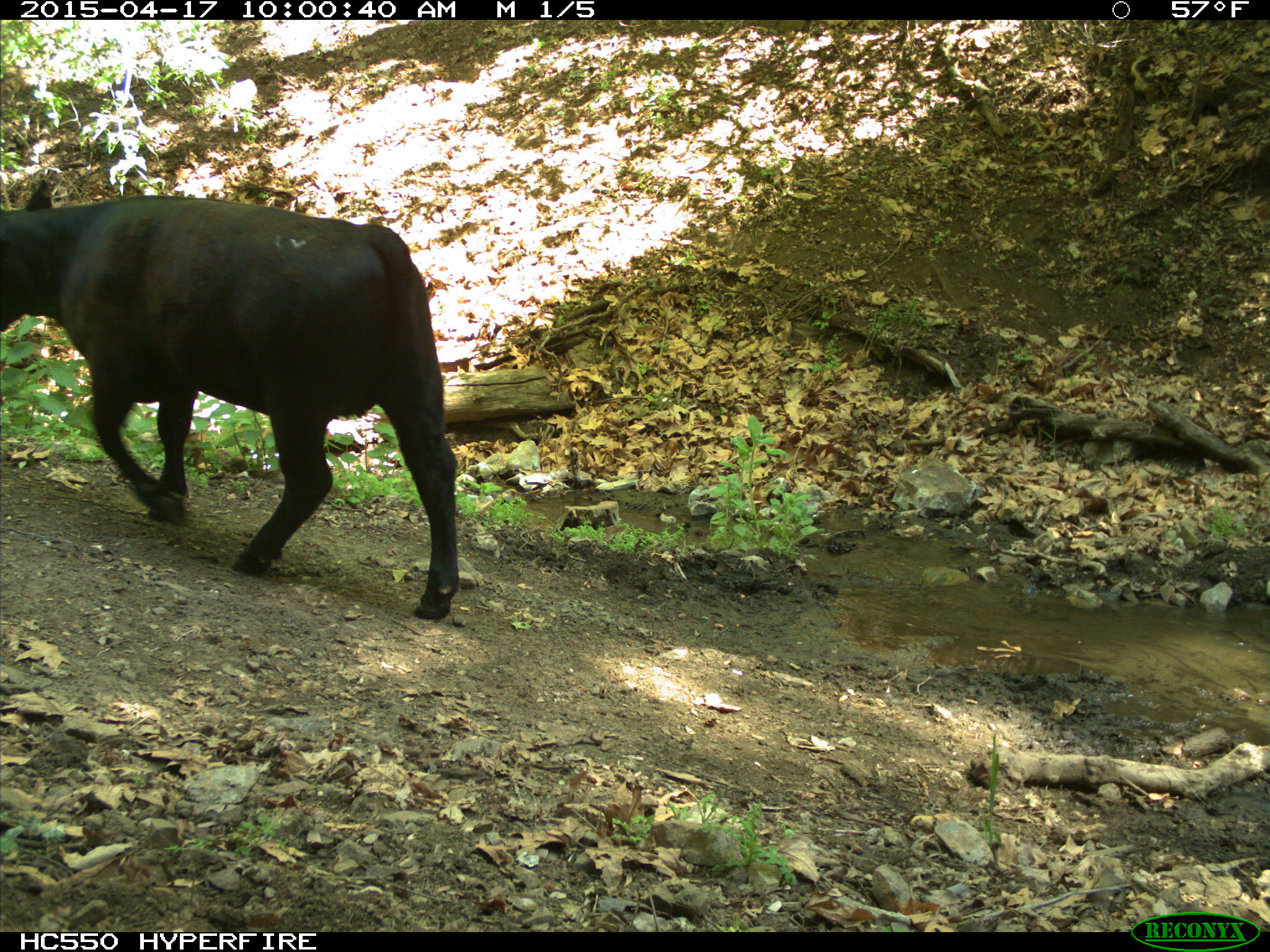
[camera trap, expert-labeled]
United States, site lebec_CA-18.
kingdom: Animalia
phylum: Chordata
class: Mammalia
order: Artiodactyla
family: Bovidae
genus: Bos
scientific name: Bos taurus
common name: domestic cow